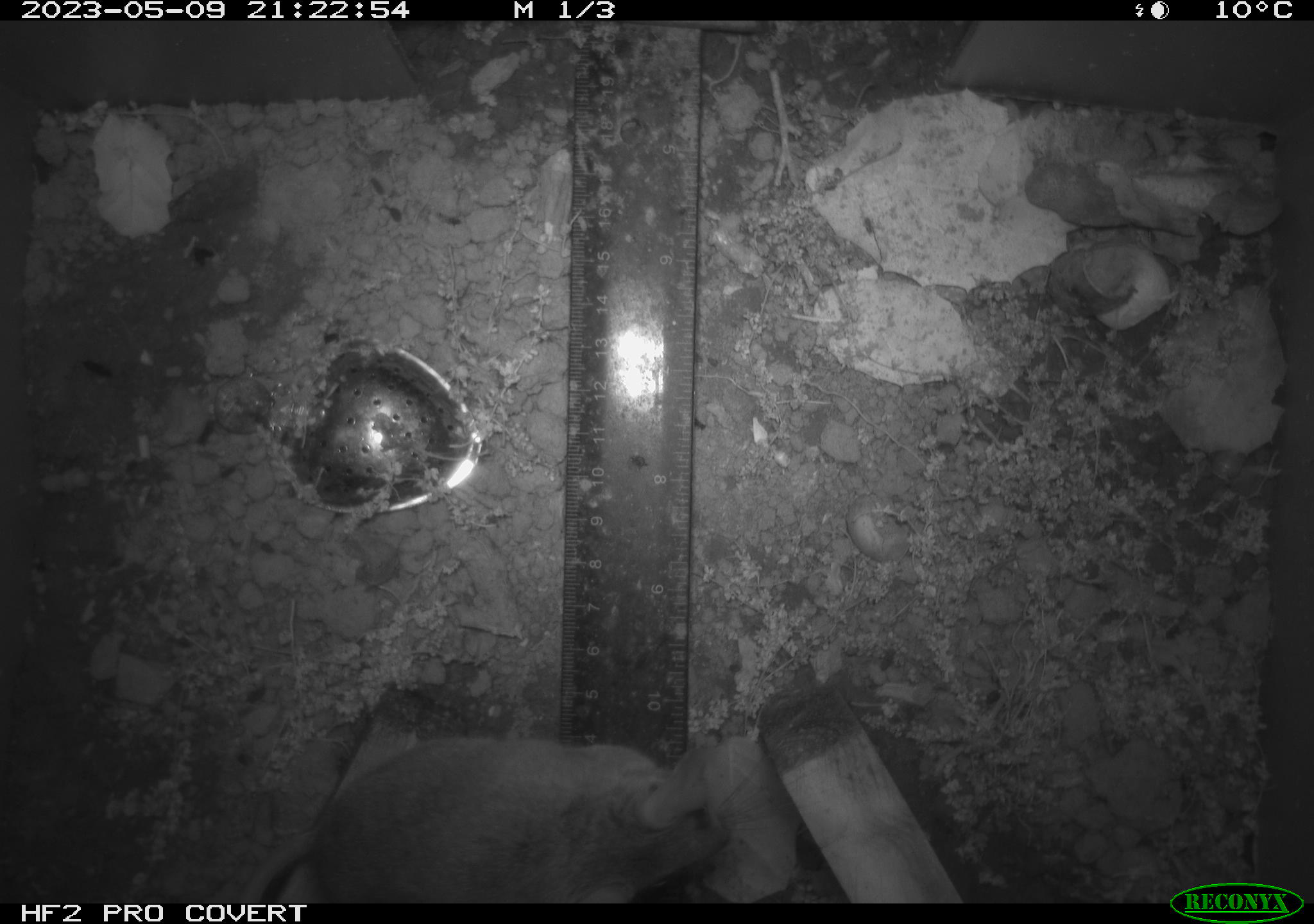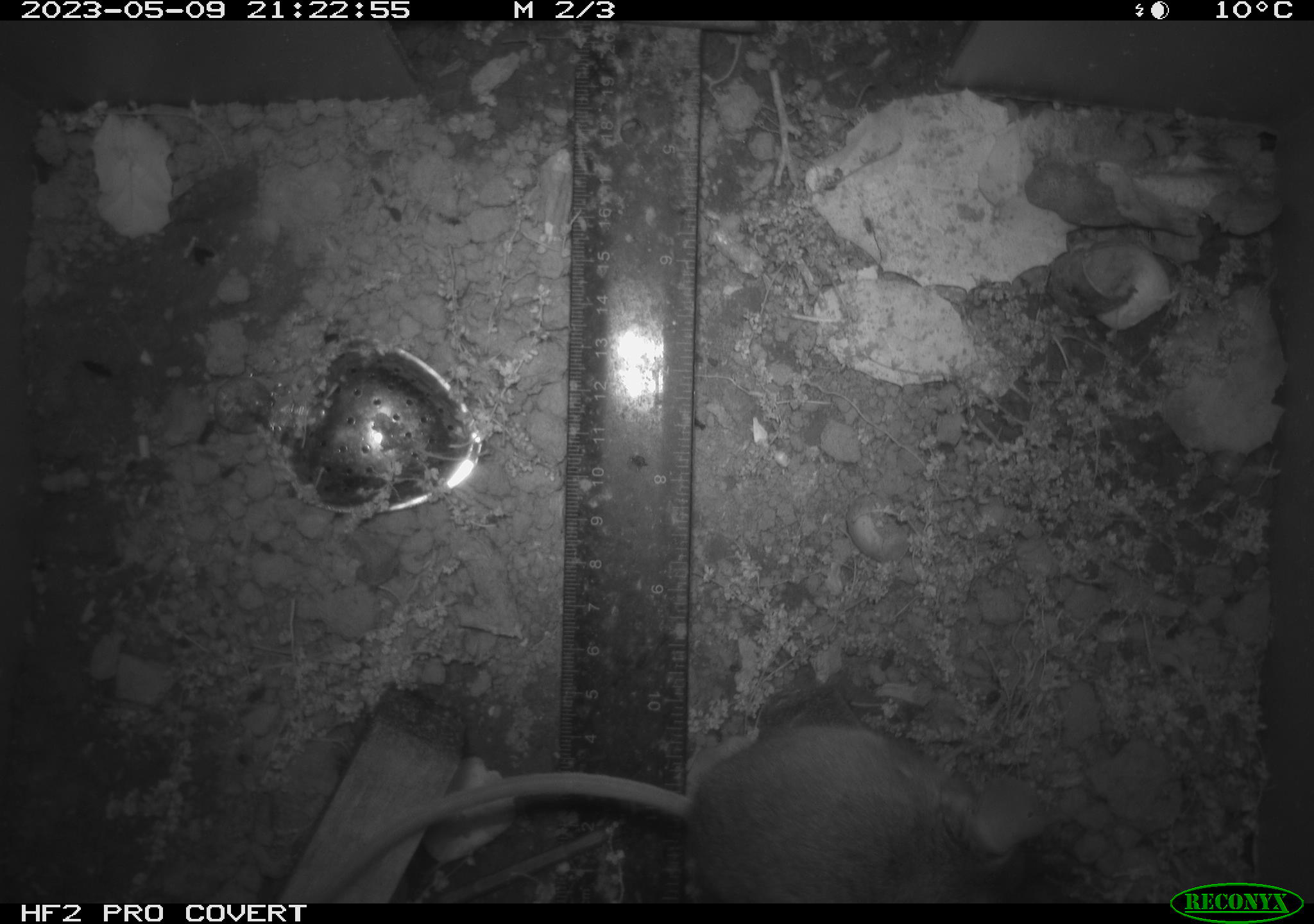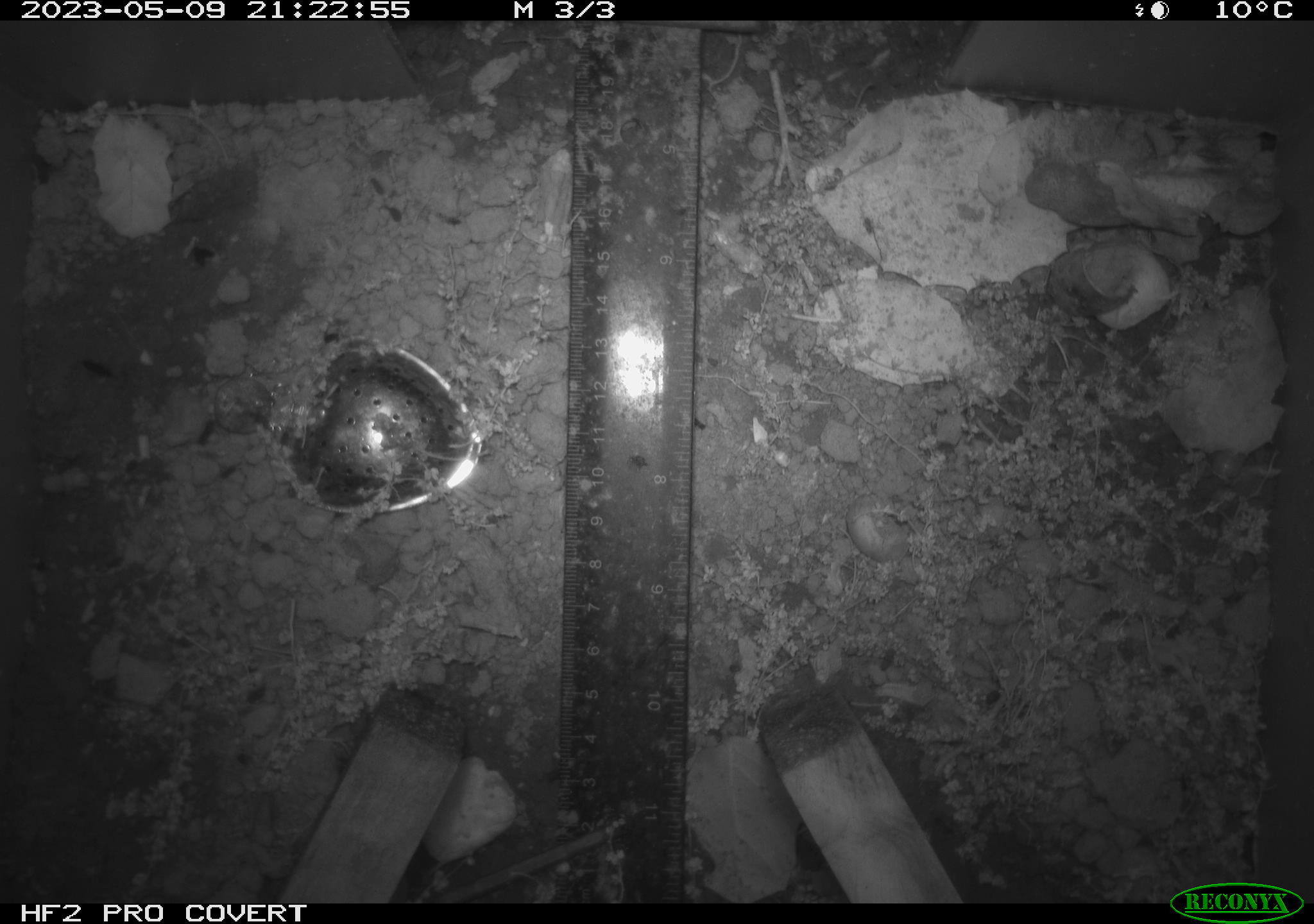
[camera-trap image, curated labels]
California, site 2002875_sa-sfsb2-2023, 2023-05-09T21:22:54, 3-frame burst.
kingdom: Animalia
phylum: Chordata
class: Mammalia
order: Rodentia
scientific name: Rodentia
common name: mouse species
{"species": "mouse species (Rodentia)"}